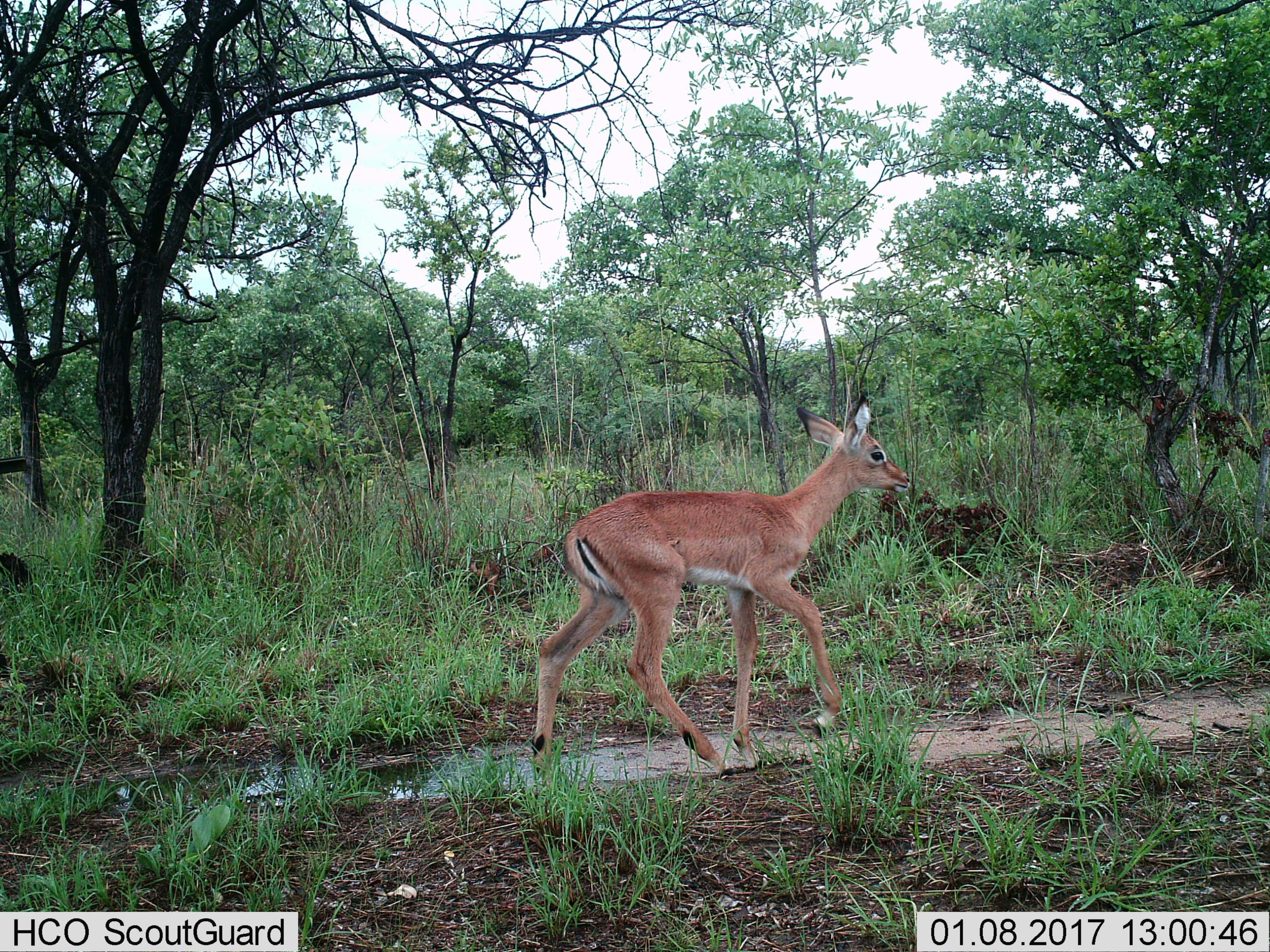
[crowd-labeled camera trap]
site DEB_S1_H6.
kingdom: Animalia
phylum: Chordata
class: Mammalia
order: Artiodactyla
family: Bovidae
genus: Aepyceros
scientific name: Aepyceros melampus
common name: impala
Impala (Aepyceros melampus), count 1. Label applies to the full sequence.